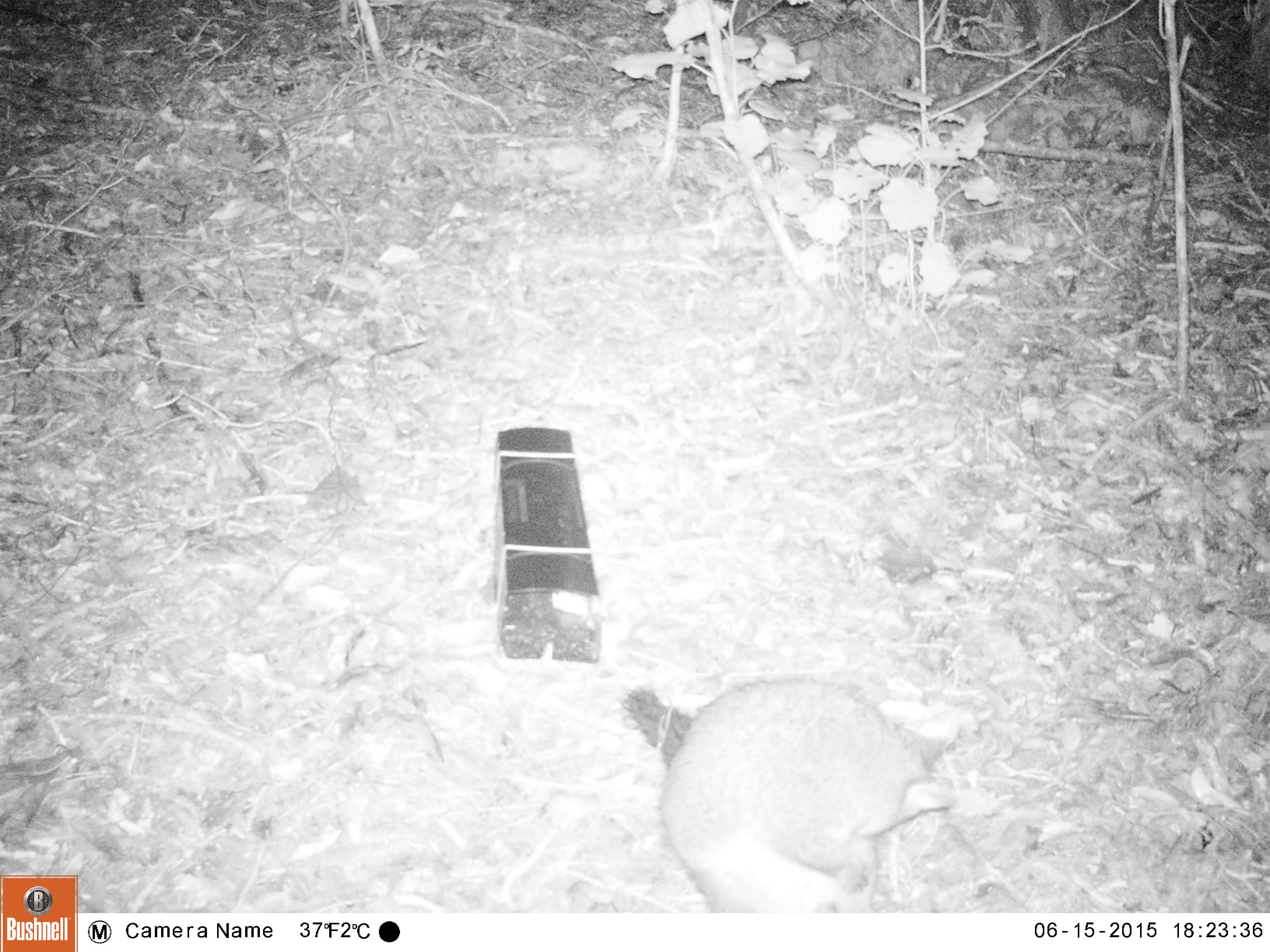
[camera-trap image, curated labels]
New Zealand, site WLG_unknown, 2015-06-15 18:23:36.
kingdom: Animalia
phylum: Chordata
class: Mammalia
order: Diprotodontia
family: Phalangeridae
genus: Trichosurus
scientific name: Trichosurus vulpecula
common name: common brushtail possum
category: possum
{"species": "possum (common brushtail possum) (Trichosurus vulpecula)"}